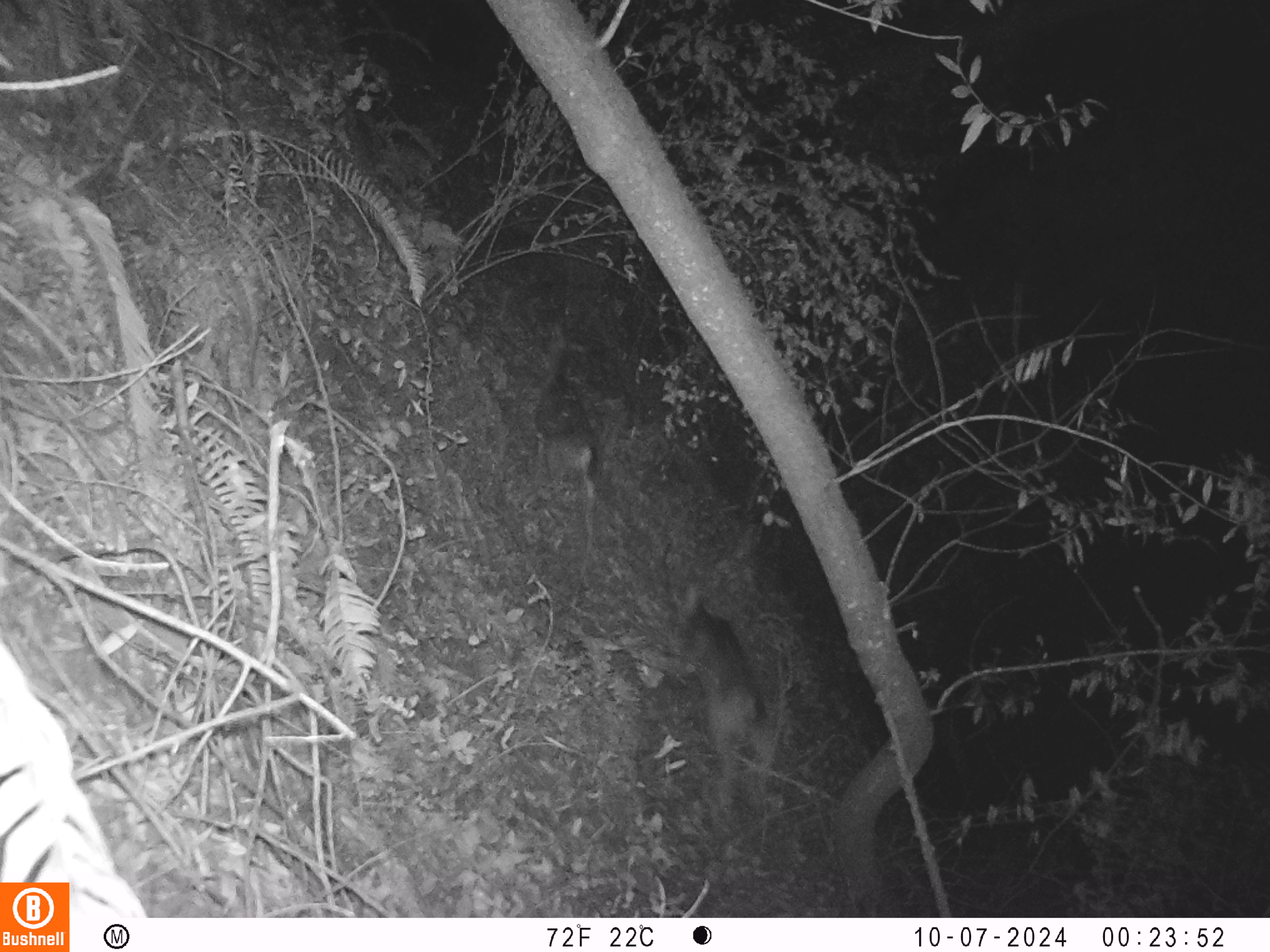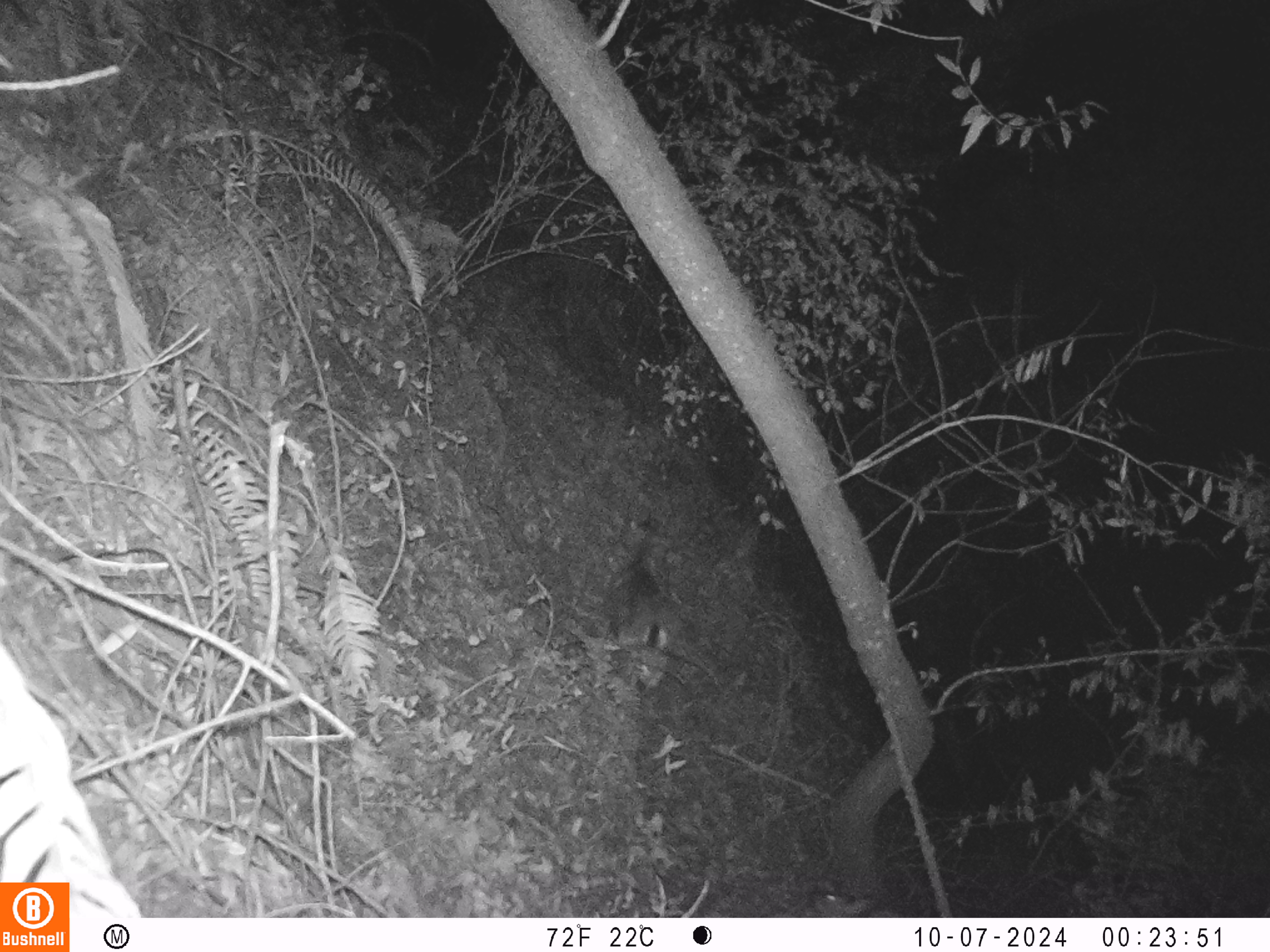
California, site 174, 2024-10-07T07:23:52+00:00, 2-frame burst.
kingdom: Animalia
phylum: Chordata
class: Mammalia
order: Artiodactyla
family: Cervidae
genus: Odocoileus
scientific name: Odocoileus hemionus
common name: mule deer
Mule deer (Odocoileus hemionus).